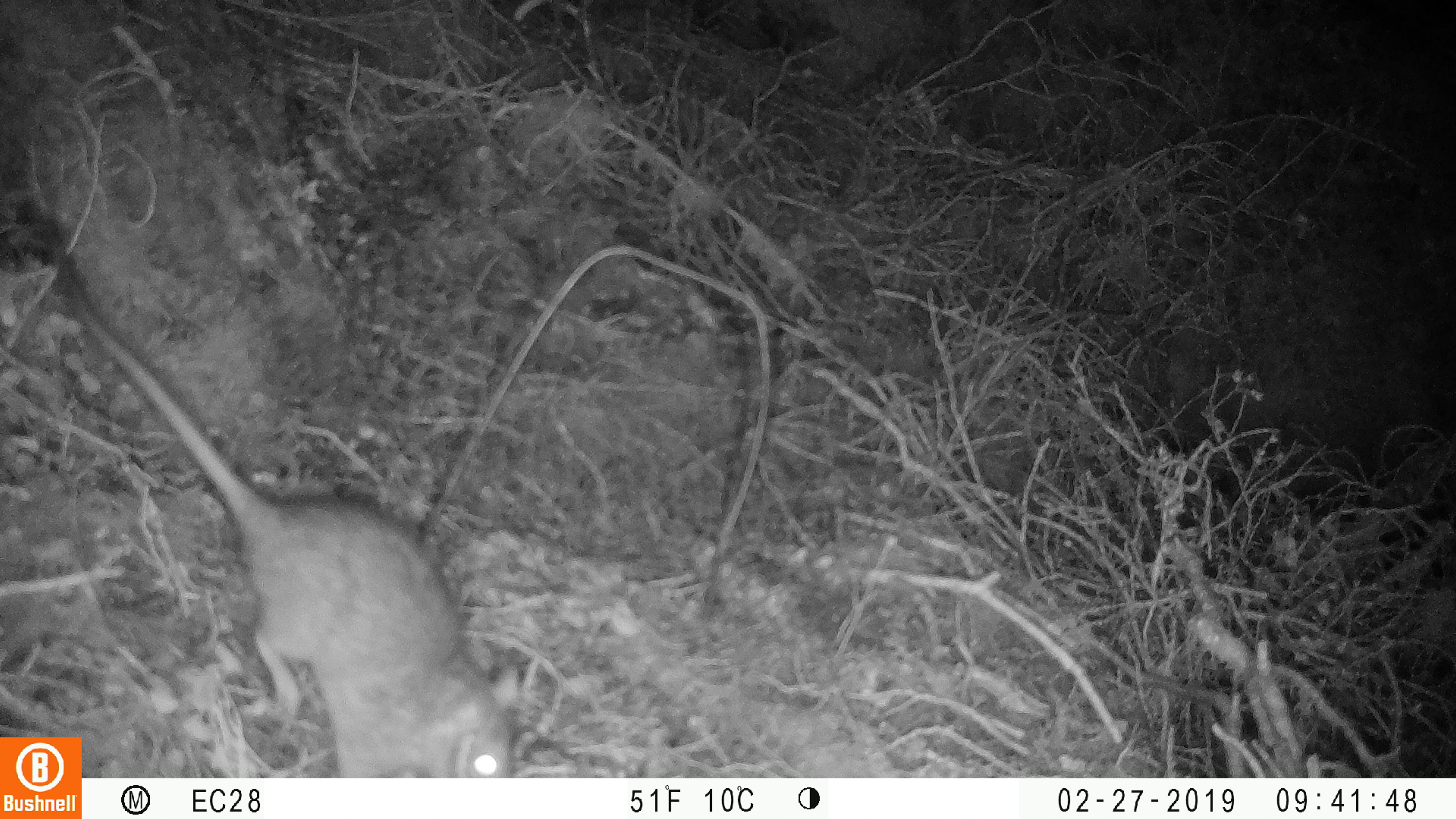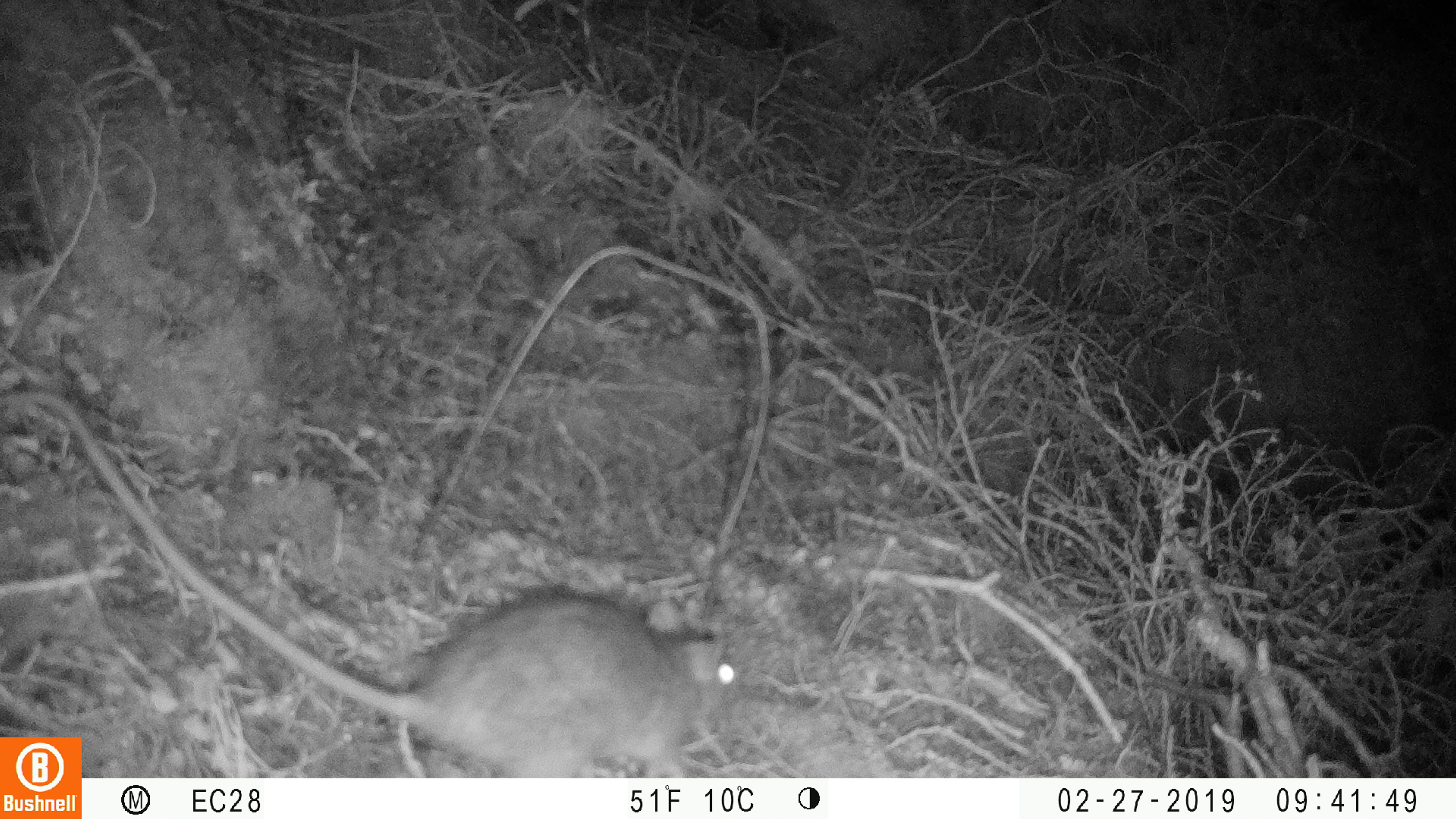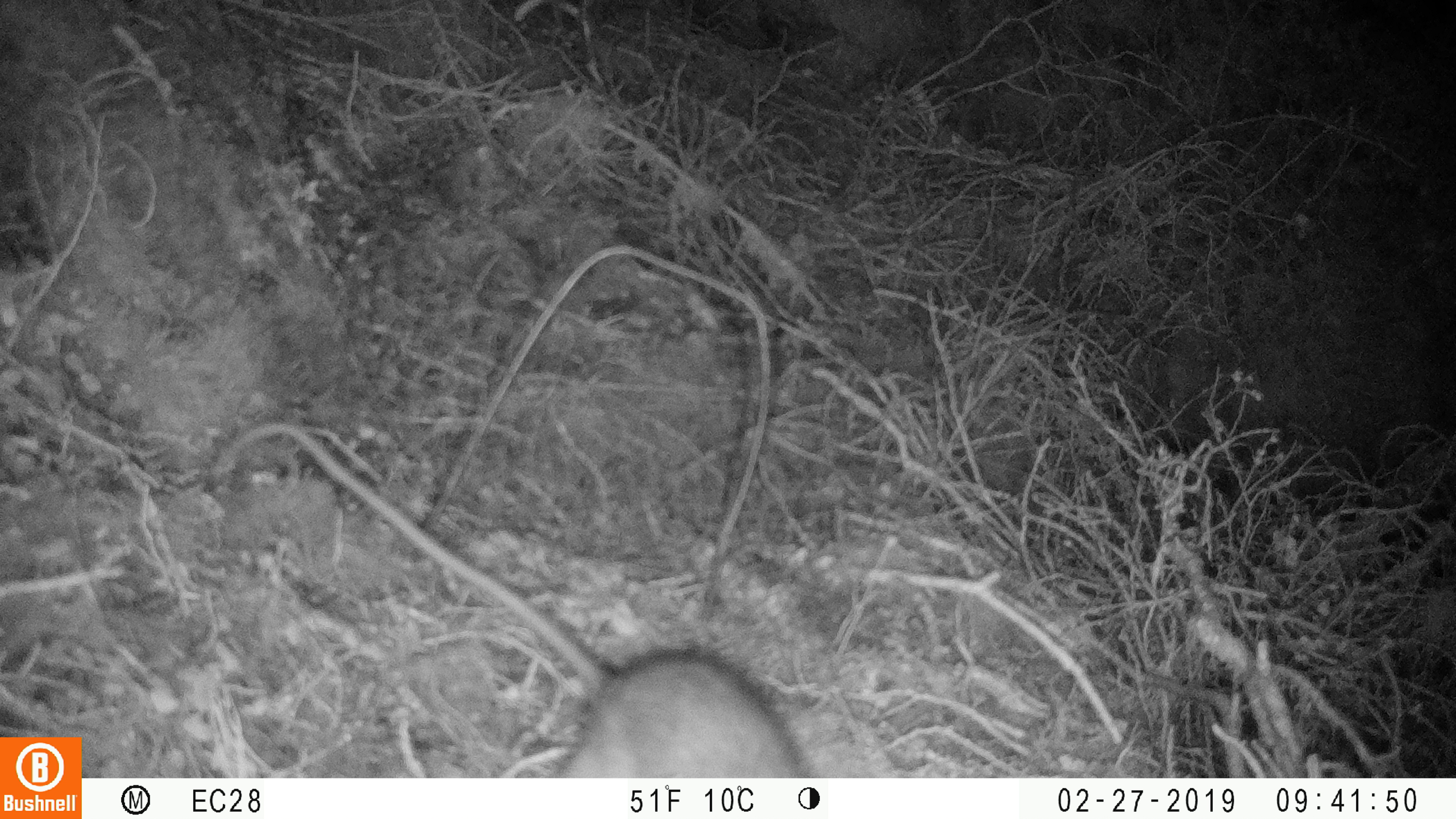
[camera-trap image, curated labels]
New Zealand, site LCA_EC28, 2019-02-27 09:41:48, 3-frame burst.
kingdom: Animalia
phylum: Chordata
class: Mammalia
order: Rodentia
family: Muridae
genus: Rattus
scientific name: Rattus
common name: rat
Rat (Rattus).